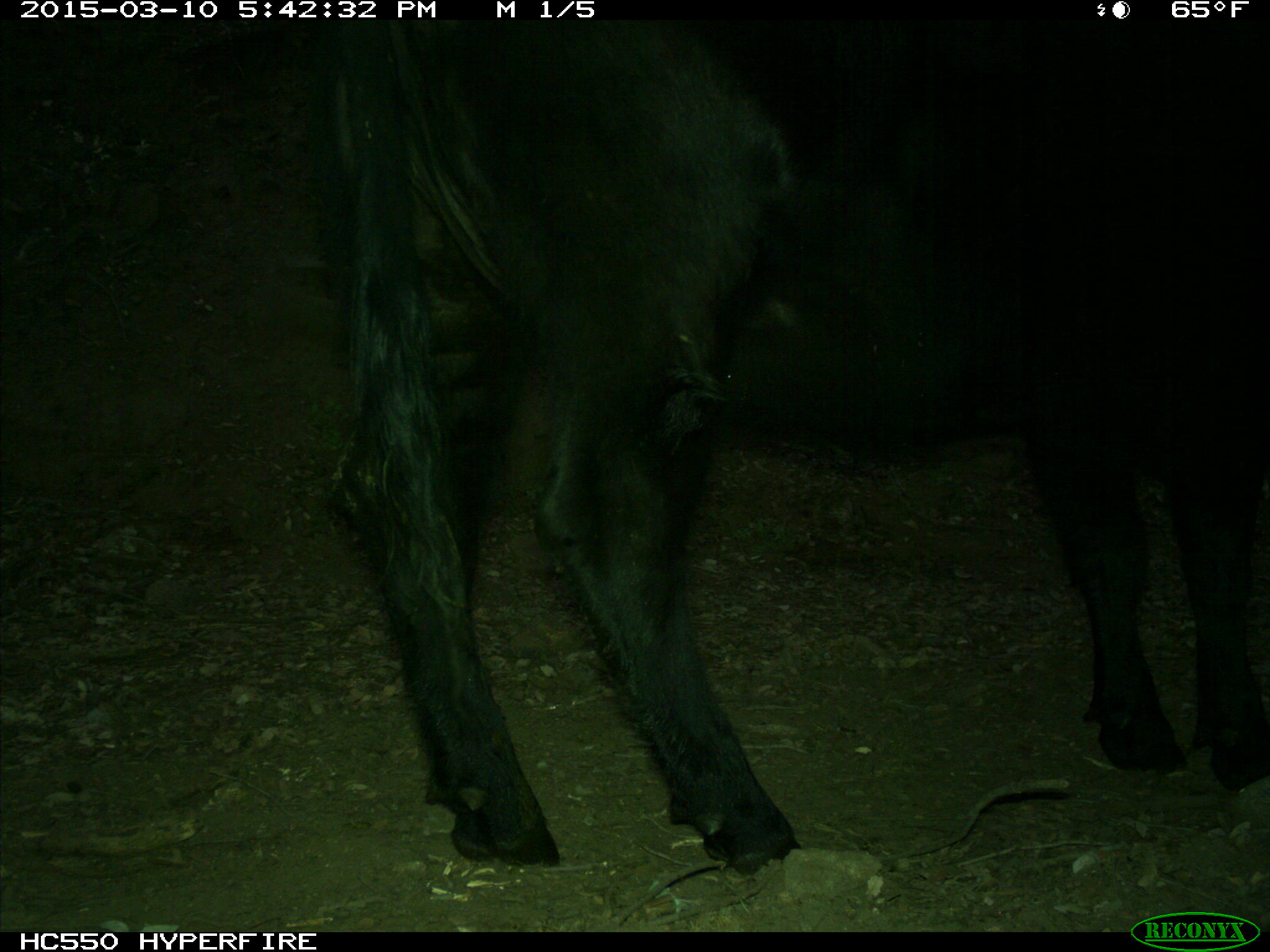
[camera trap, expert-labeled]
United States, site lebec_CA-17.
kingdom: Animalia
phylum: Chordata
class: Mammalia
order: Artiodactyla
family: Bovidae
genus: Bos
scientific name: Bos taurus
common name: domestic cow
Bos taurus (domestic cow).